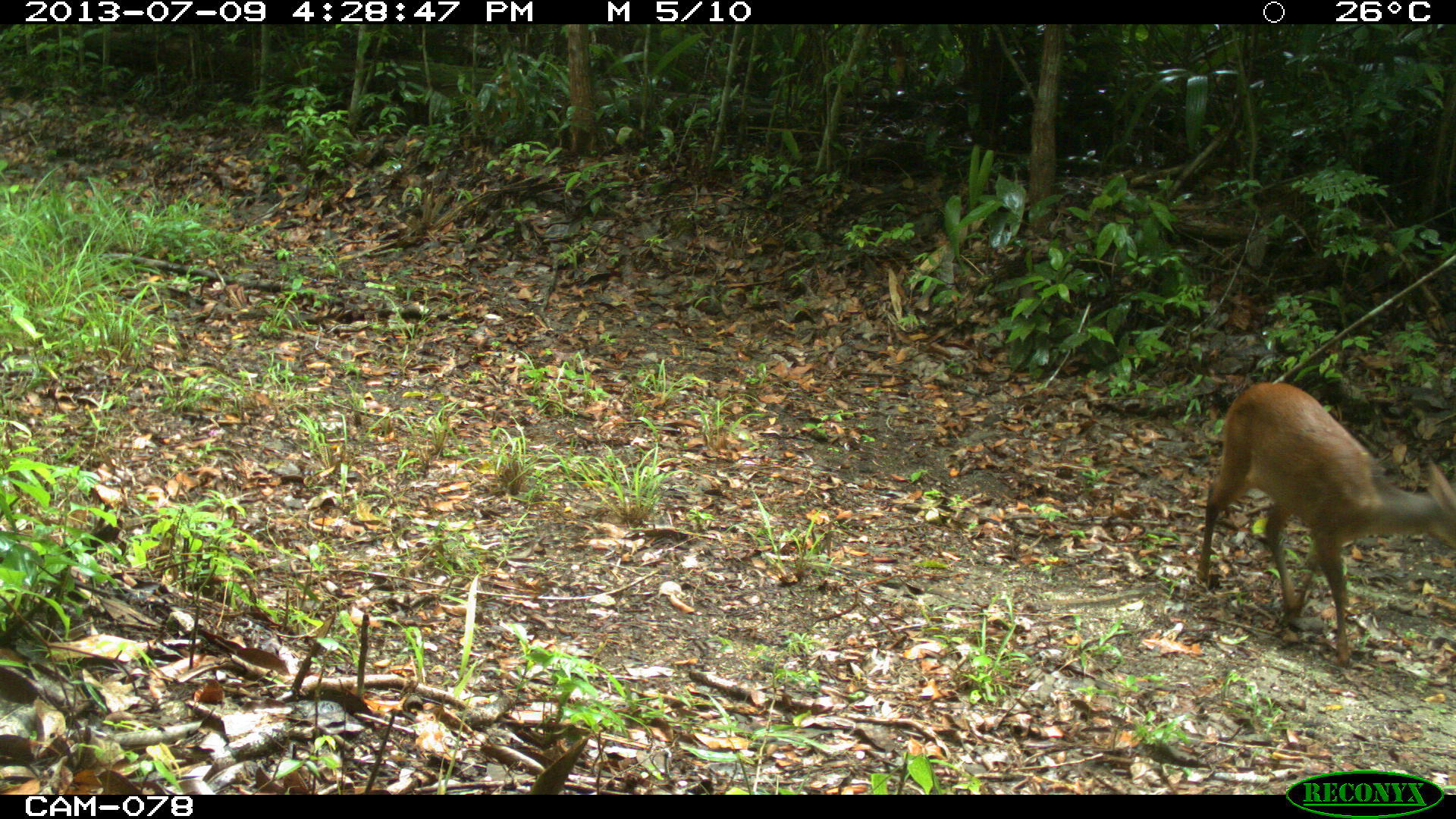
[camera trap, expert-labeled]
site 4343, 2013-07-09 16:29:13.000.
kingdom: Animalia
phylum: Chordata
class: Mammalia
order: Artiodactyla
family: Cervidae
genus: Mazama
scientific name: Mazama temama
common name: central american red brocket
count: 1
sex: female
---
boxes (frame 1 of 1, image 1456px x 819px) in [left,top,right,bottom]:
mazama temama: [1196,381,1456,662]